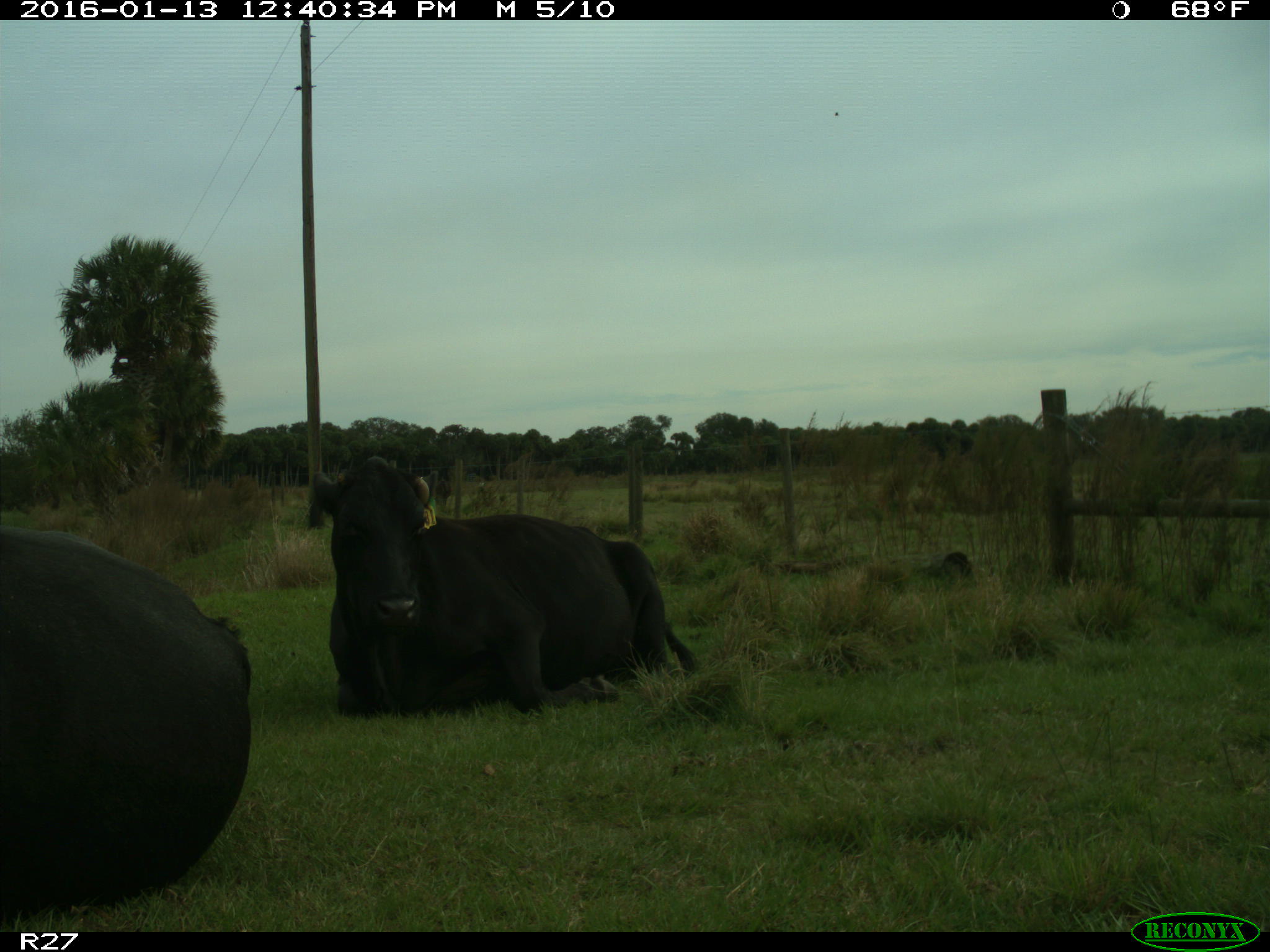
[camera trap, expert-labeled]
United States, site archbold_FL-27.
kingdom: Animalia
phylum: Chordata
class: Mammalia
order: Artiodactyla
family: Bovidae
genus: Bos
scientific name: Bos taurus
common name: domestic cow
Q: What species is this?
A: Bos taurus (domestic cow).